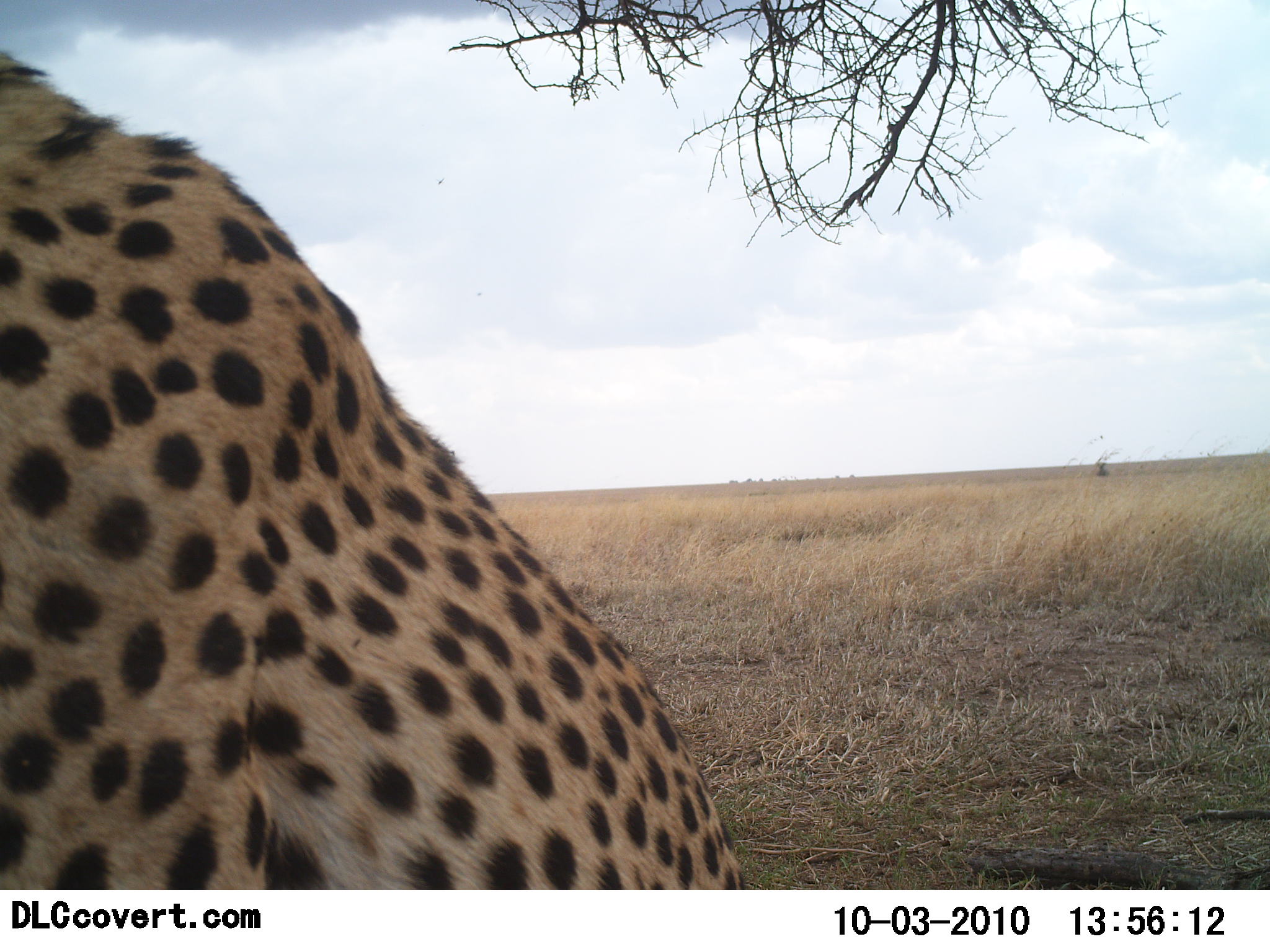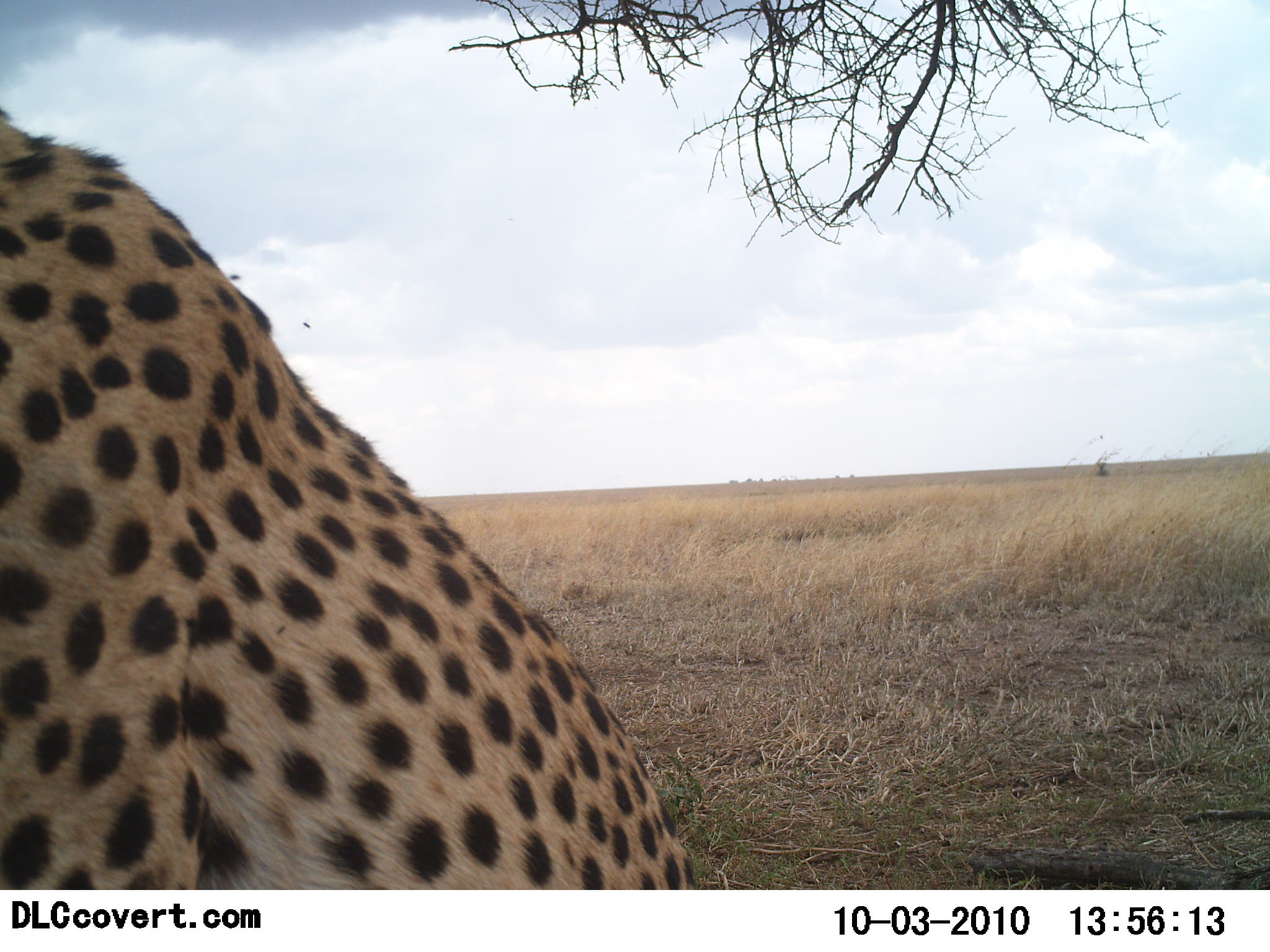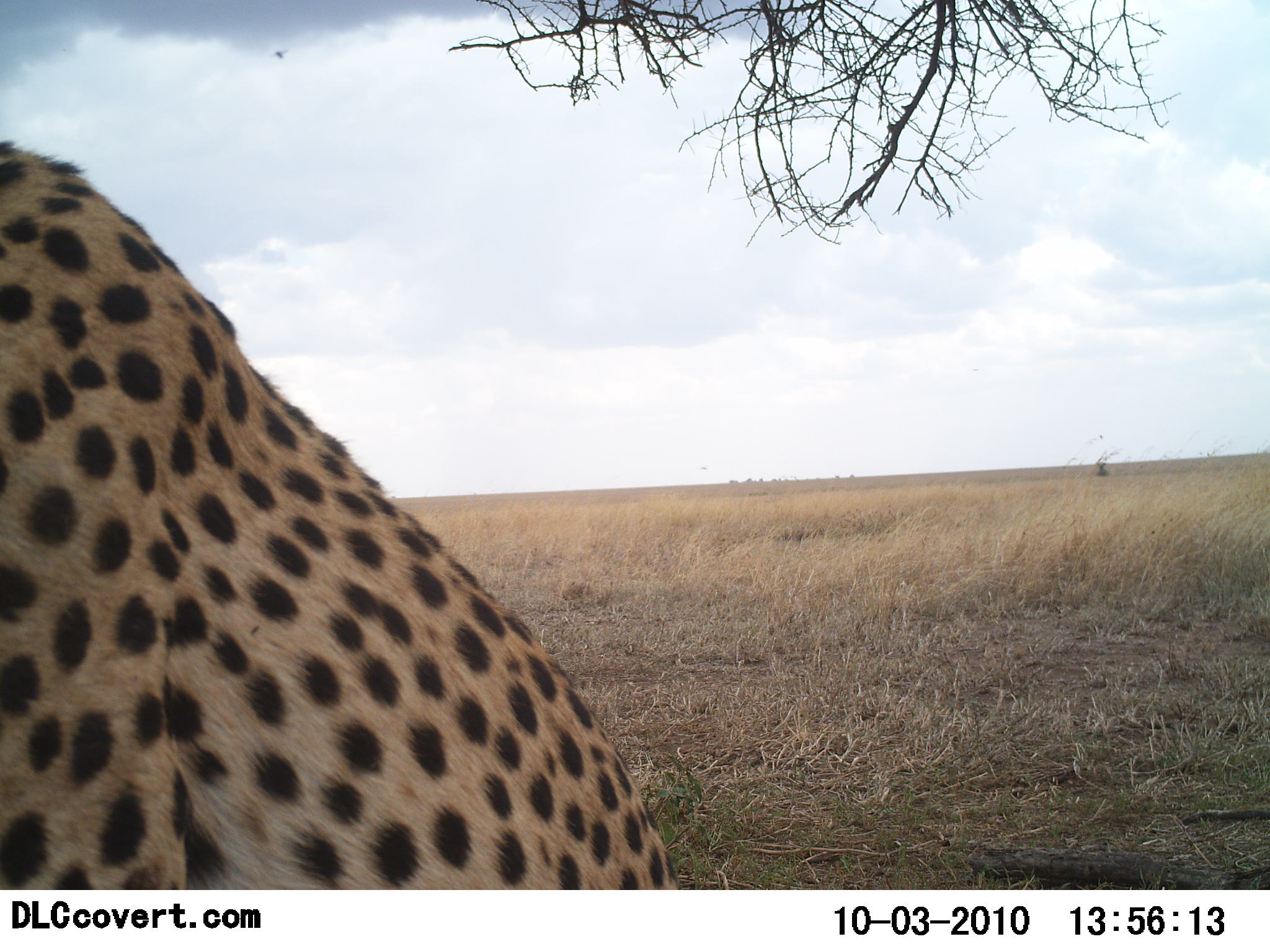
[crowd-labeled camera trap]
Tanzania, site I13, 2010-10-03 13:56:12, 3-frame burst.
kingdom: Animalia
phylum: Chordata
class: Mammalia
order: Carnivora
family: Felidae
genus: Acinonyx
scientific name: Acinonyx jubatus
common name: cheetah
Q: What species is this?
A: Cheetah (Acinonyx jubatus).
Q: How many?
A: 1.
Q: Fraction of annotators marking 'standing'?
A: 23%.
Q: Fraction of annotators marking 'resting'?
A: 77%.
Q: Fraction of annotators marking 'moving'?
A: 0%.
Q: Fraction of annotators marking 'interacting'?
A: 0%.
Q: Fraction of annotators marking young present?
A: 0%.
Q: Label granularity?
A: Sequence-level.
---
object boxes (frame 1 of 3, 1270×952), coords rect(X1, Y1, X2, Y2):
animal: rect(0, 49, 743, 891)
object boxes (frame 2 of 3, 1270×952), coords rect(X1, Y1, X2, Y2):
animal: rect(0, 108, 698, 891)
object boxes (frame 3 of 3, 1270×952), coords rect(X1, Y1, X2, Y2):
animal: rect(1, 136, 673, 889)